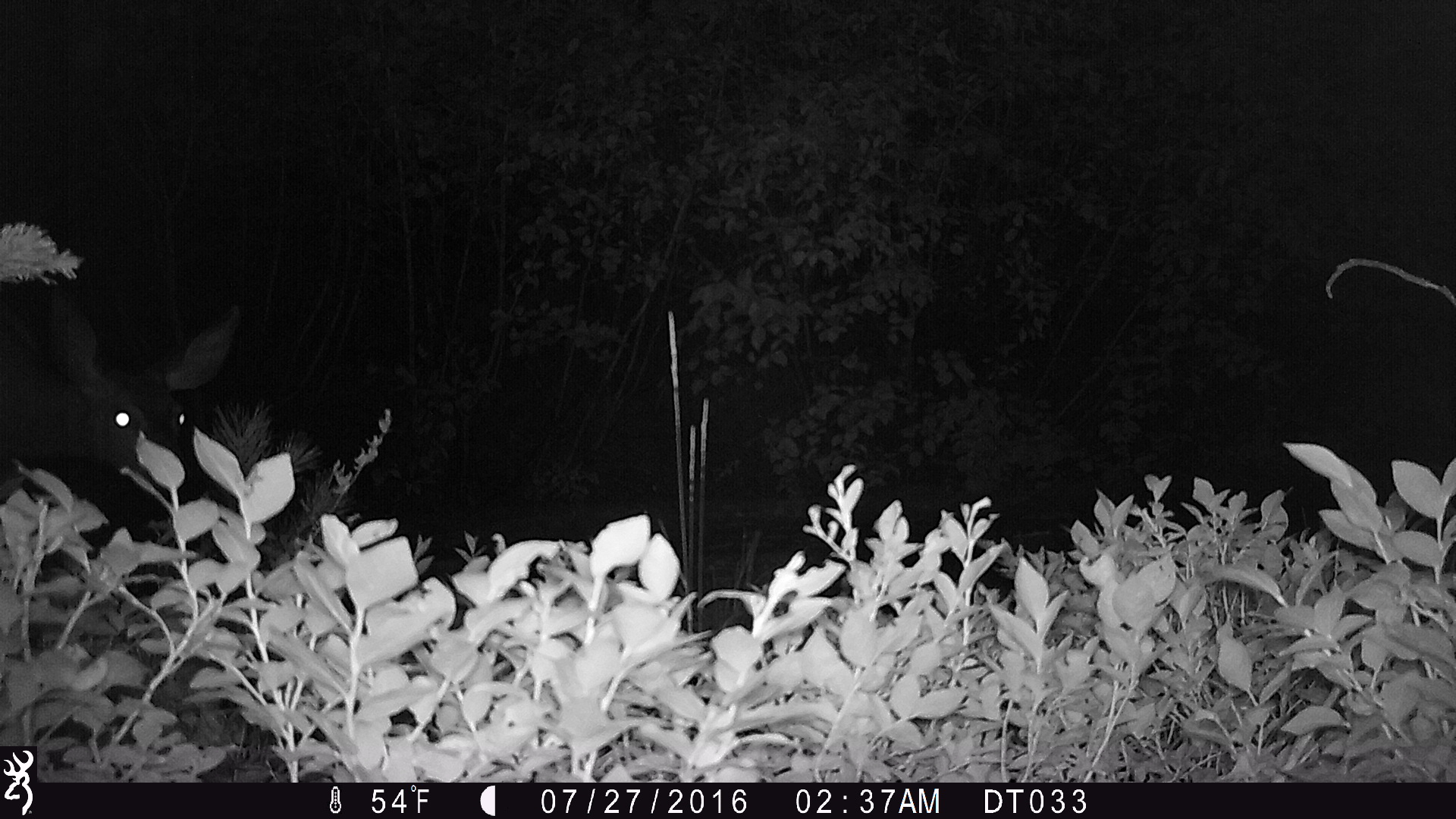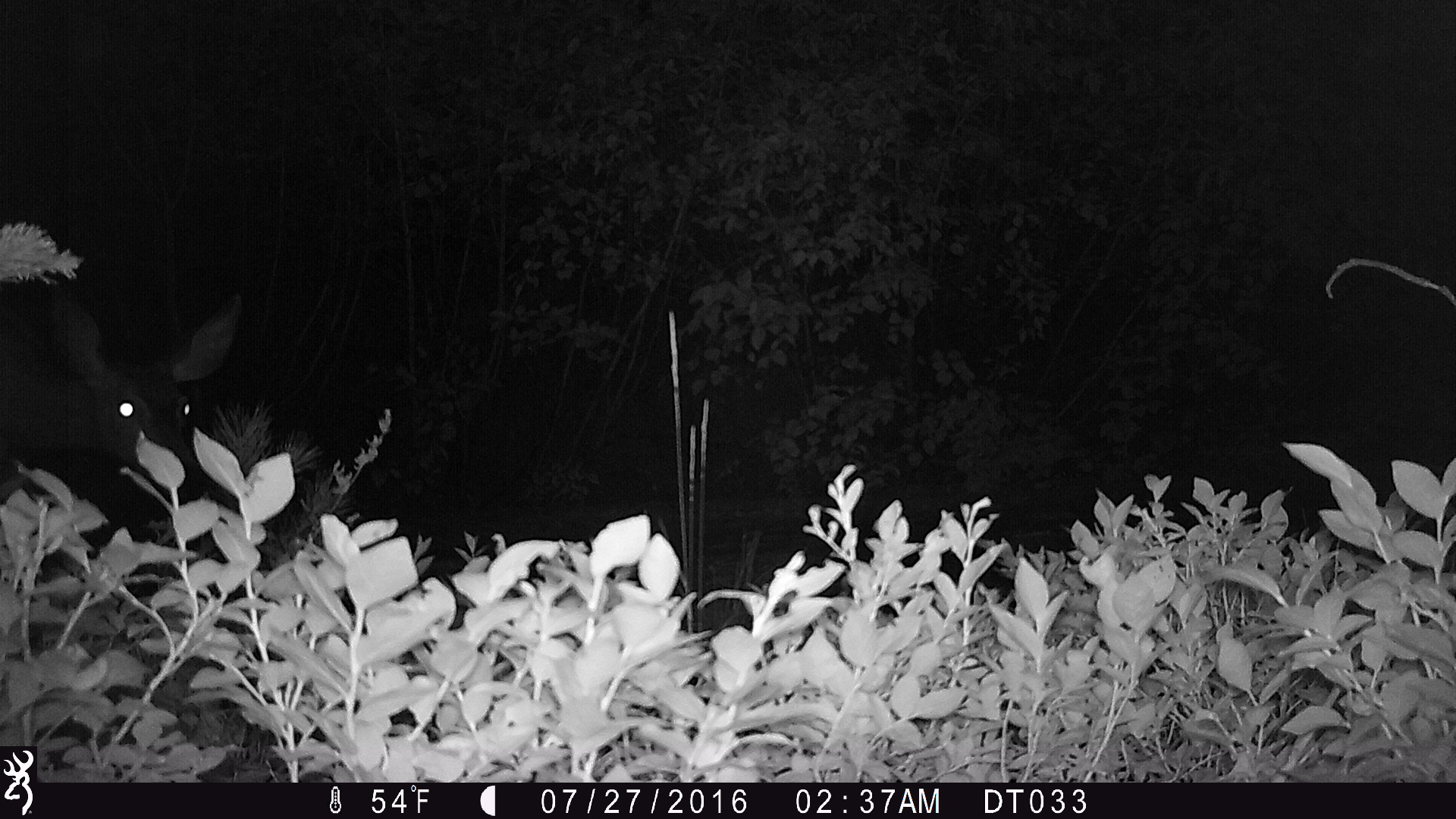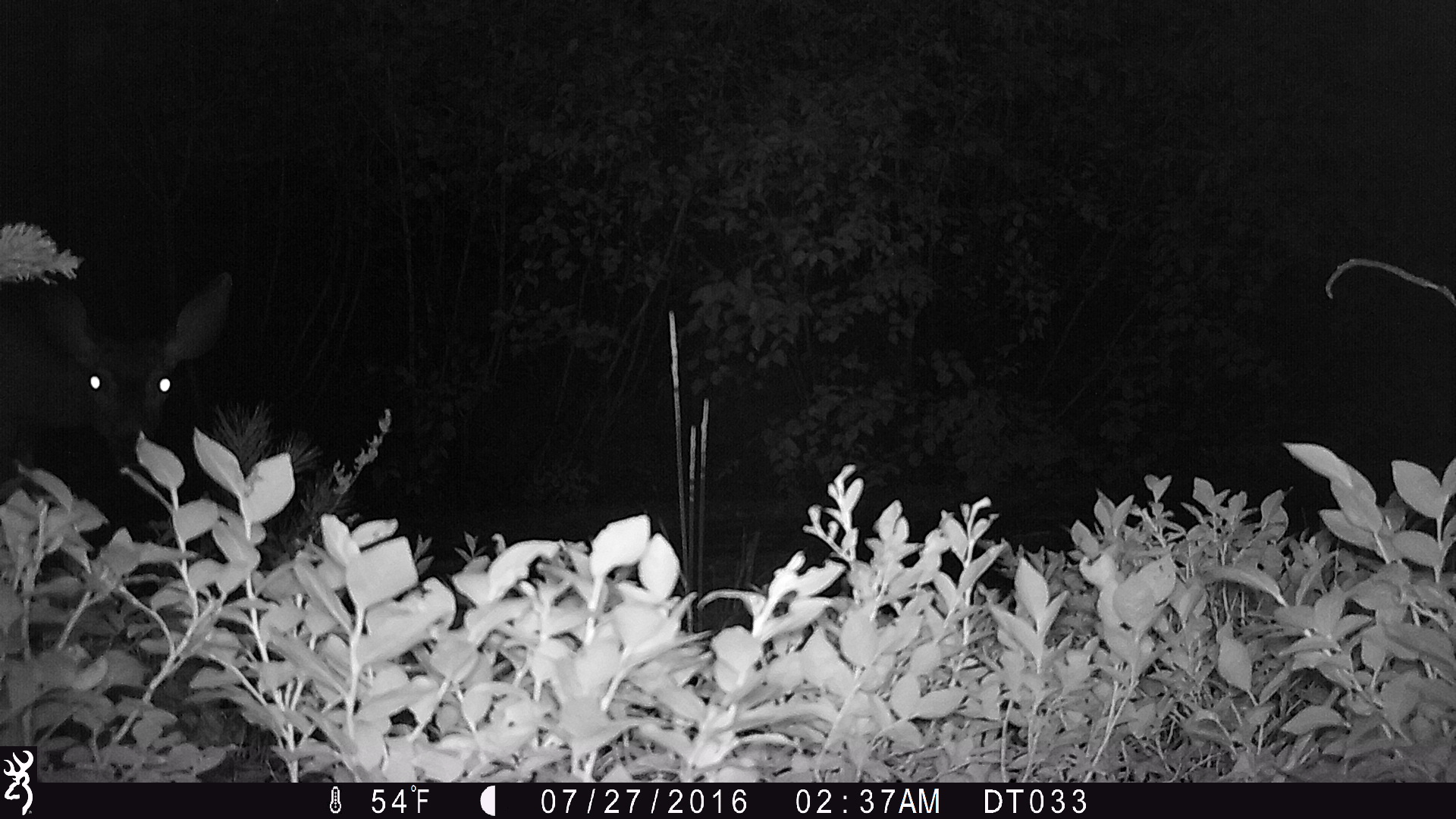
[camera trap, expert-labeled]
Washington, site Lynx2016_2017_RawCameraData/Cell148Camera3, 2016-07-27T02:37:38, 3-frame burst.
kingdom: Animalia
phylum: Chordata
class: Mammalia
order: Artiodactyla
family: Cervidae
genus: Odocoileus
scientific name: Odocoileus hemionus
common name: mule deer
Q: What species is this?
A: Odocoileus hemionus (mule deer).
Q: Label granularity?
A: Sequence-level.